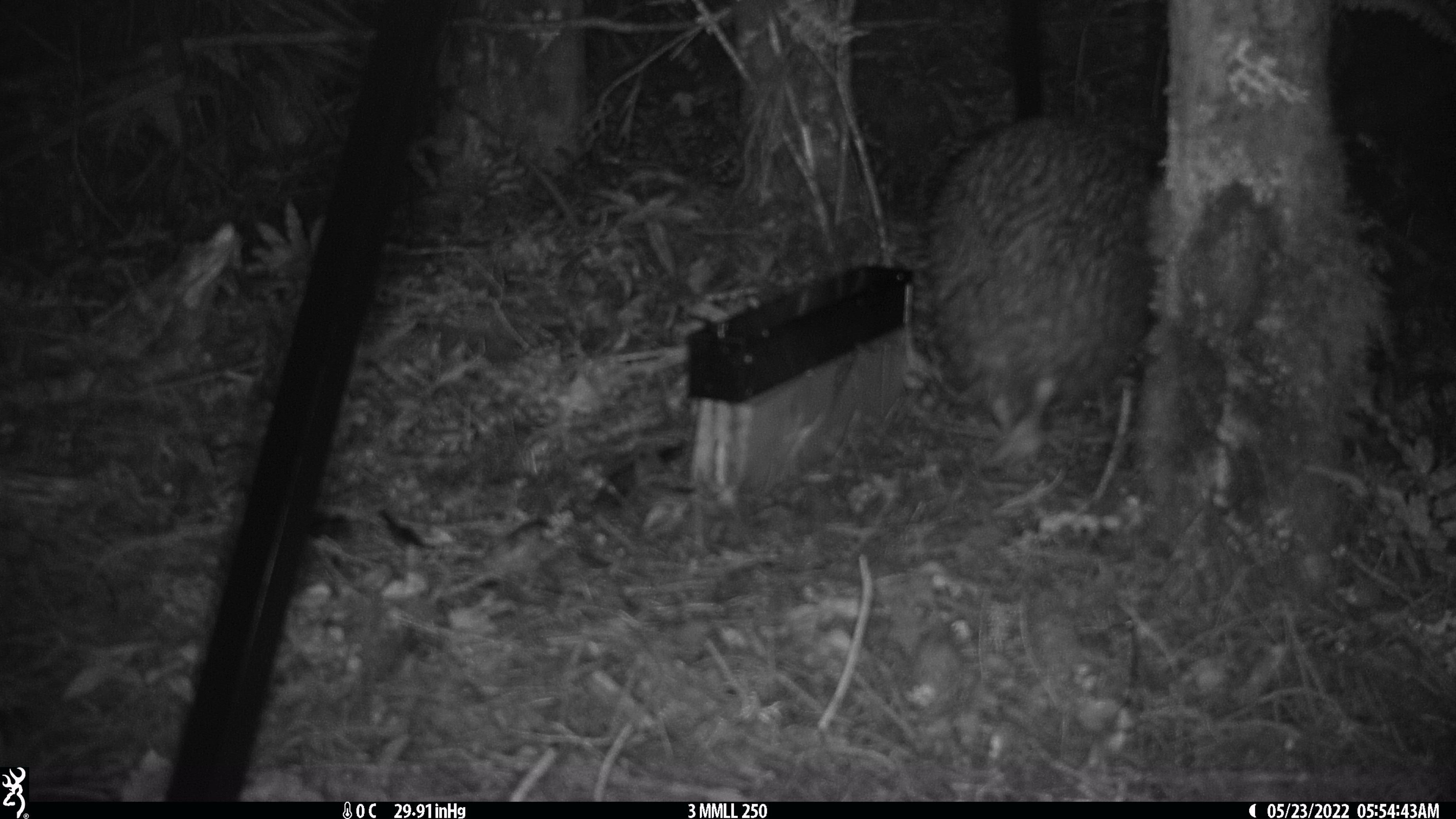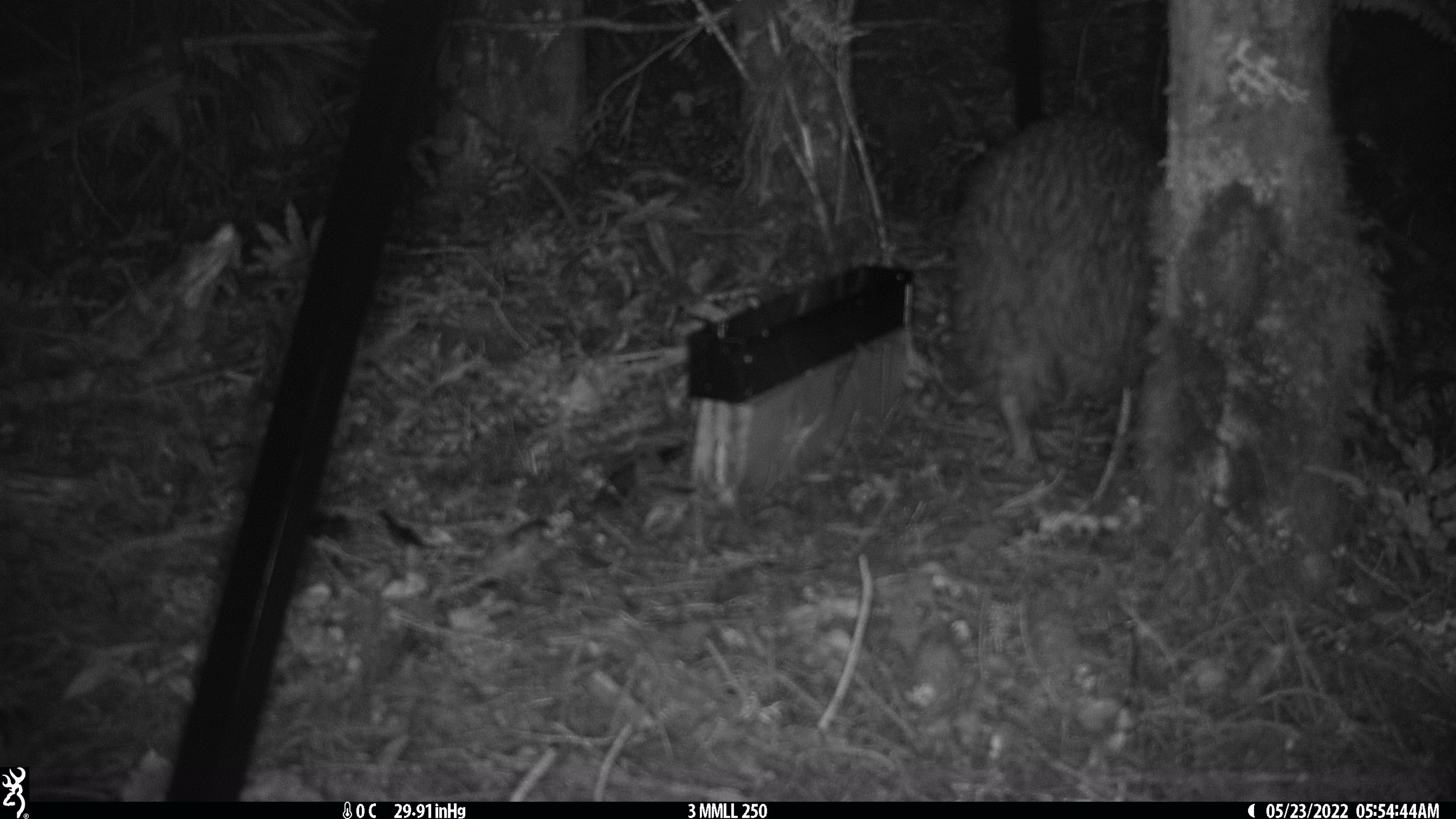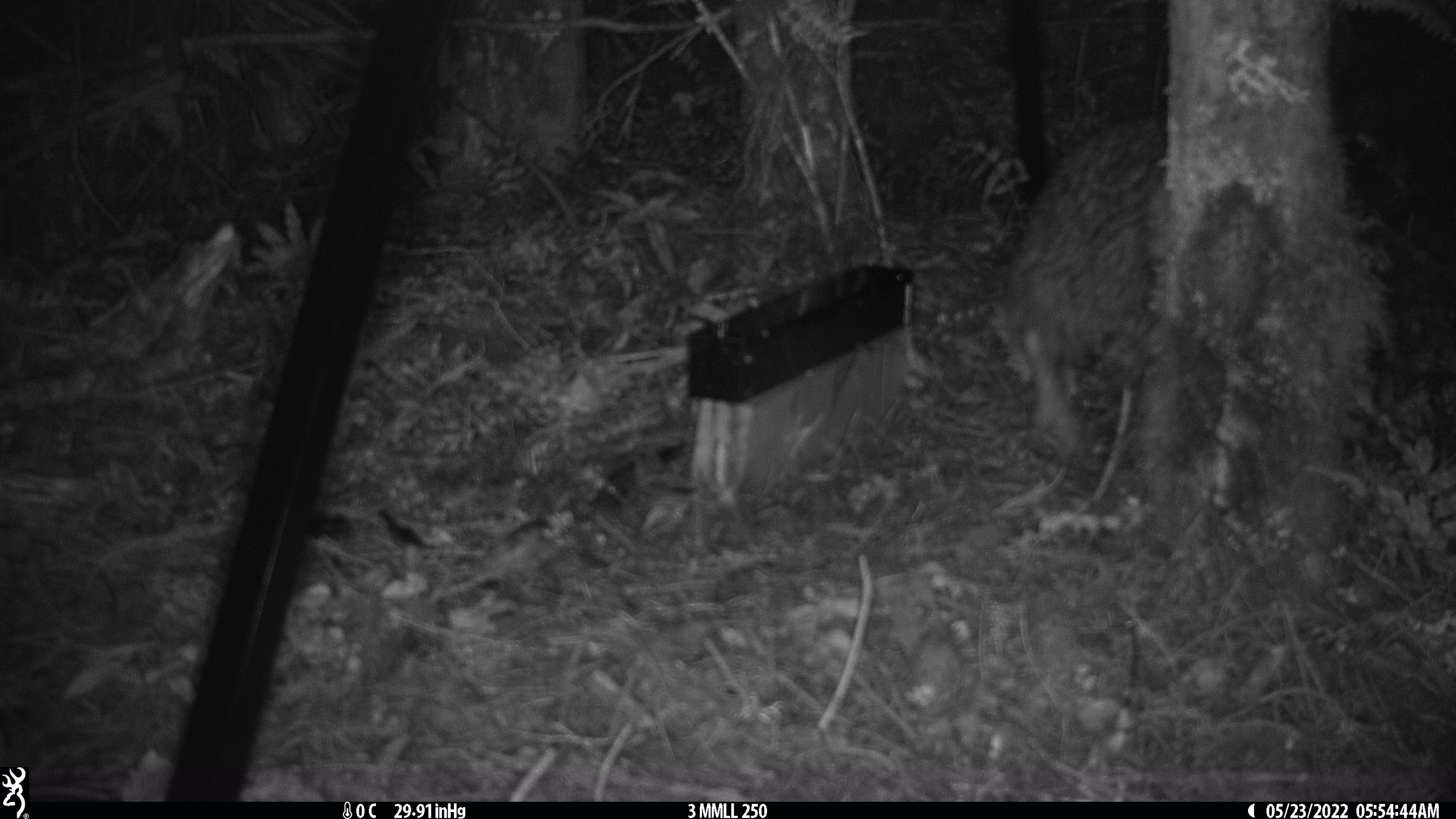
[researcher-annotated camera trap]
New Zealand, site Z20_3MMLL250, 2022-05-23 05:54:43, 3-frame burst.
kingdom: Animalia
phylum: Chordata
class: Aves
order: Apterygiformes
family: Apterygidae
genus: Apteryx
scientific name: Apteryx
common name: kiwi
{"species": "kiwi (Apteryx)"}